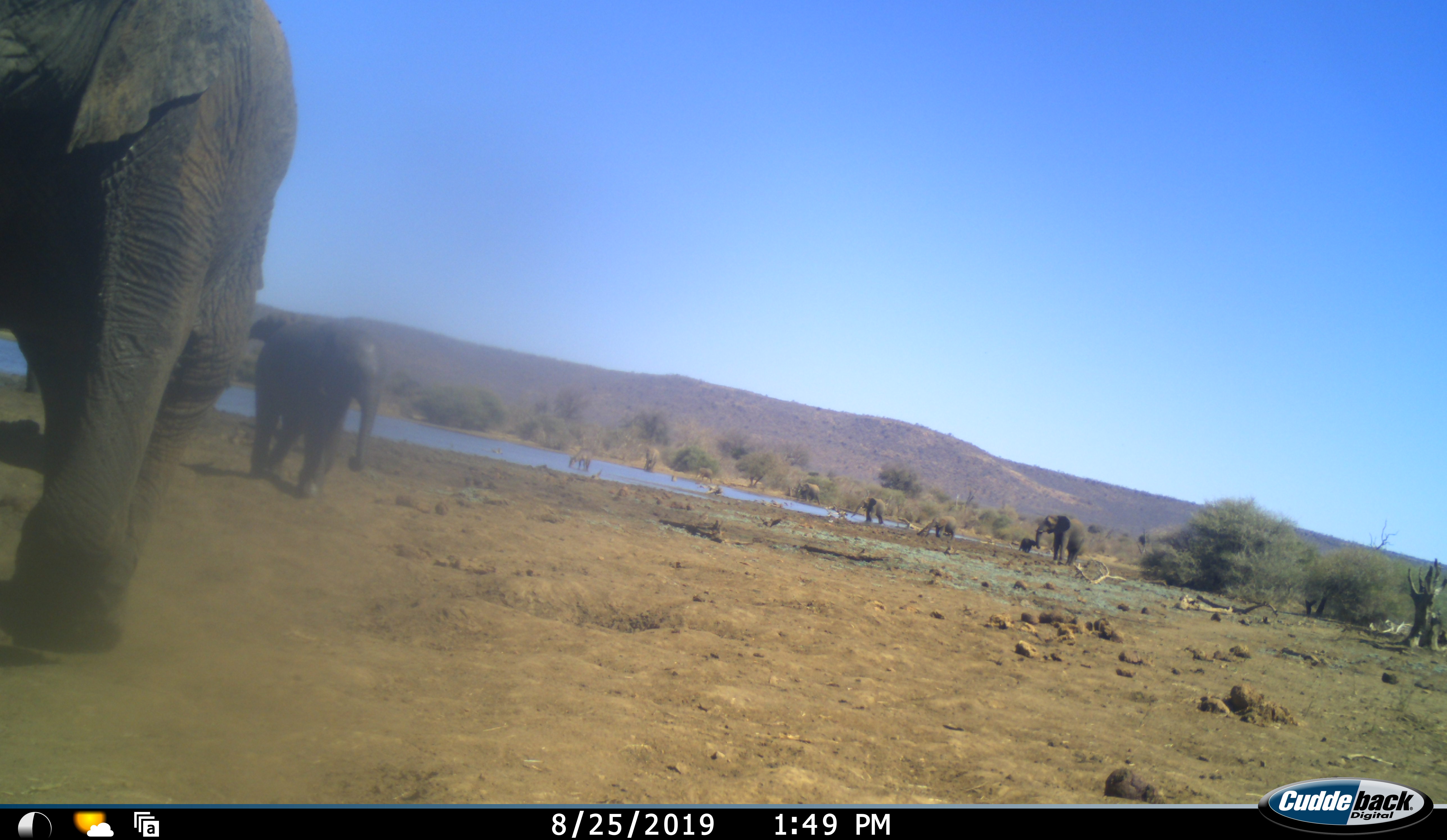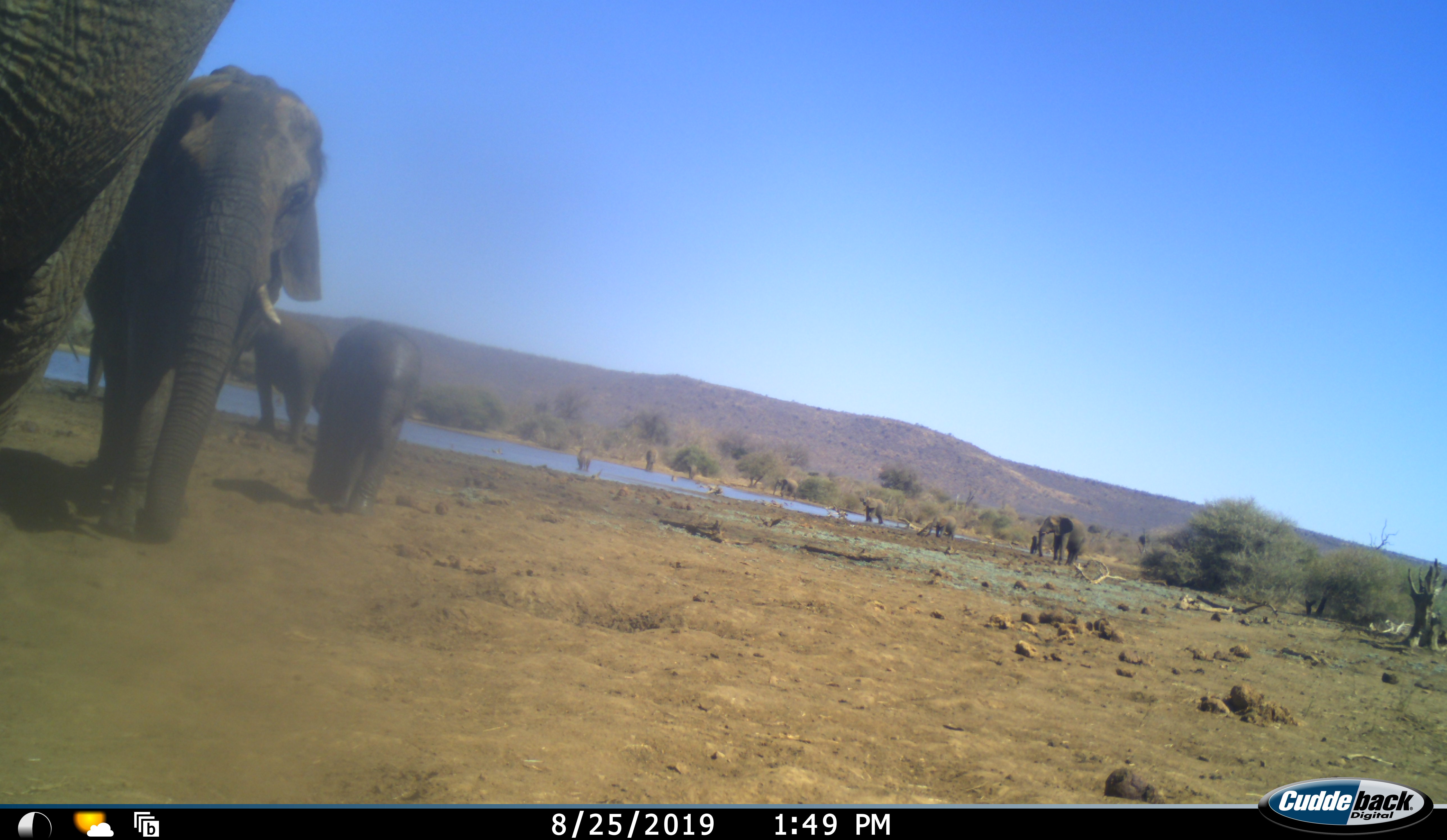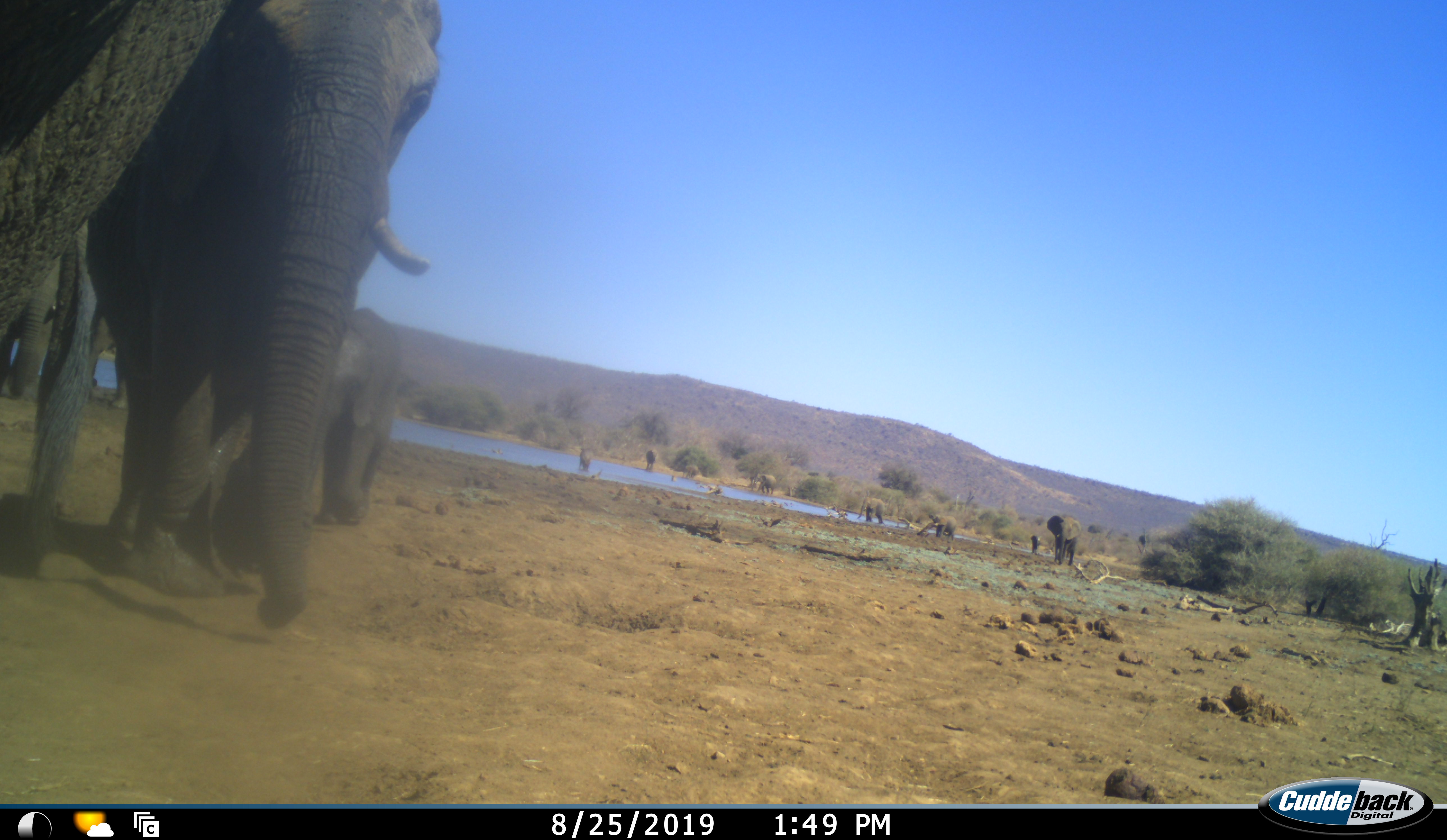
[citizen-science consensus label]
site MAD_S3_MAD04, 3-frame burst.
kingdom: Animalia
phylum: Chordata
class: Mammalia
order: Proboscidea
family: Elephantidae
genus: Loxodonta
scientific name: Loxodonta africana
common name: african bush elephant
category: elephant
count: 11-50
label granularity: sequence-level